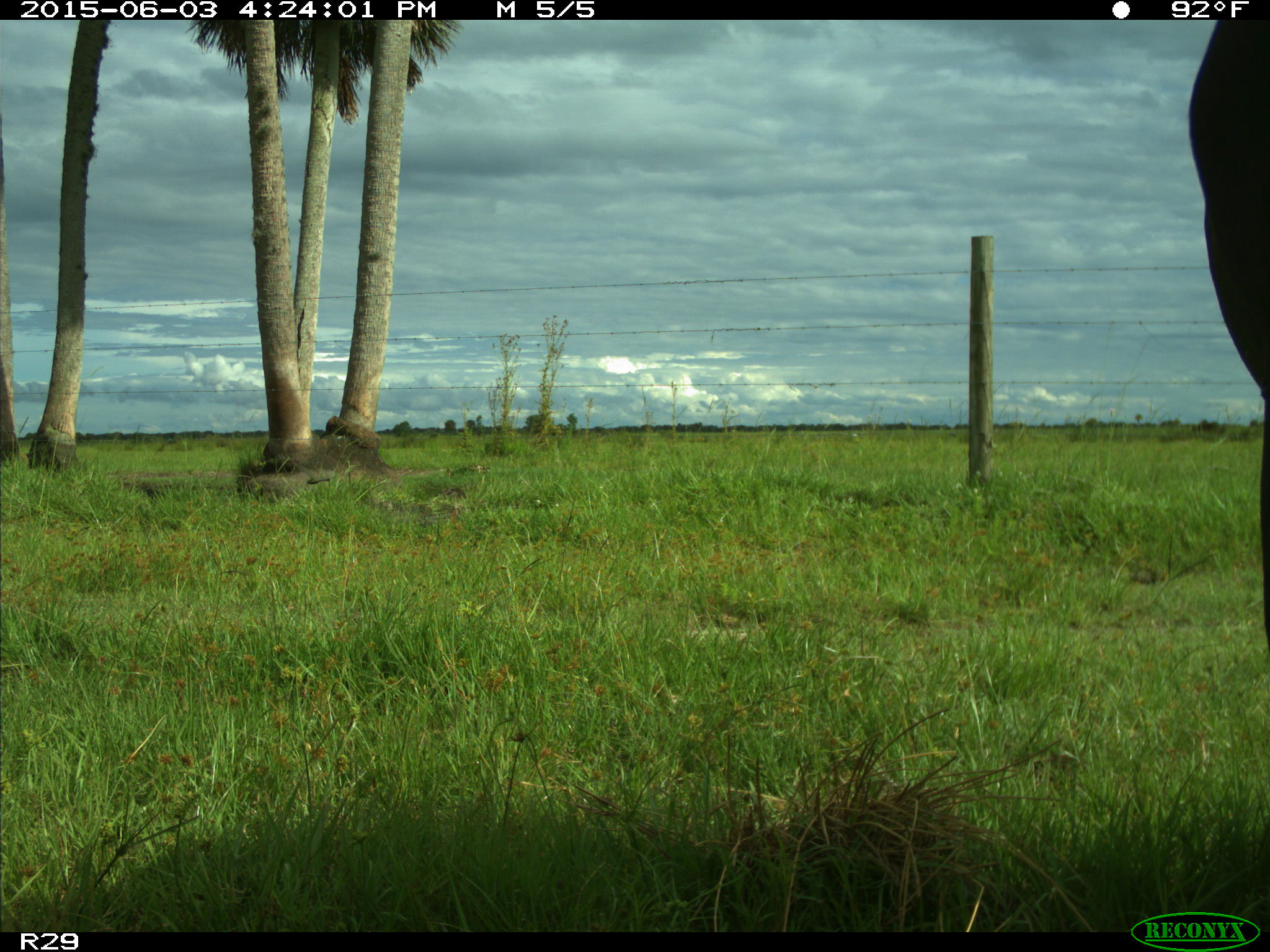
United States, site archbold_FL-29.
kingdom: Animalia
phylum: Chordata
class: Mammalia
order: Artiodactyla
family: Bovidae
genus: Bos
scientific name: Bos taurus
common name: domestic cow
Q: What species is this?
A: Bos taurus (domestic cow).